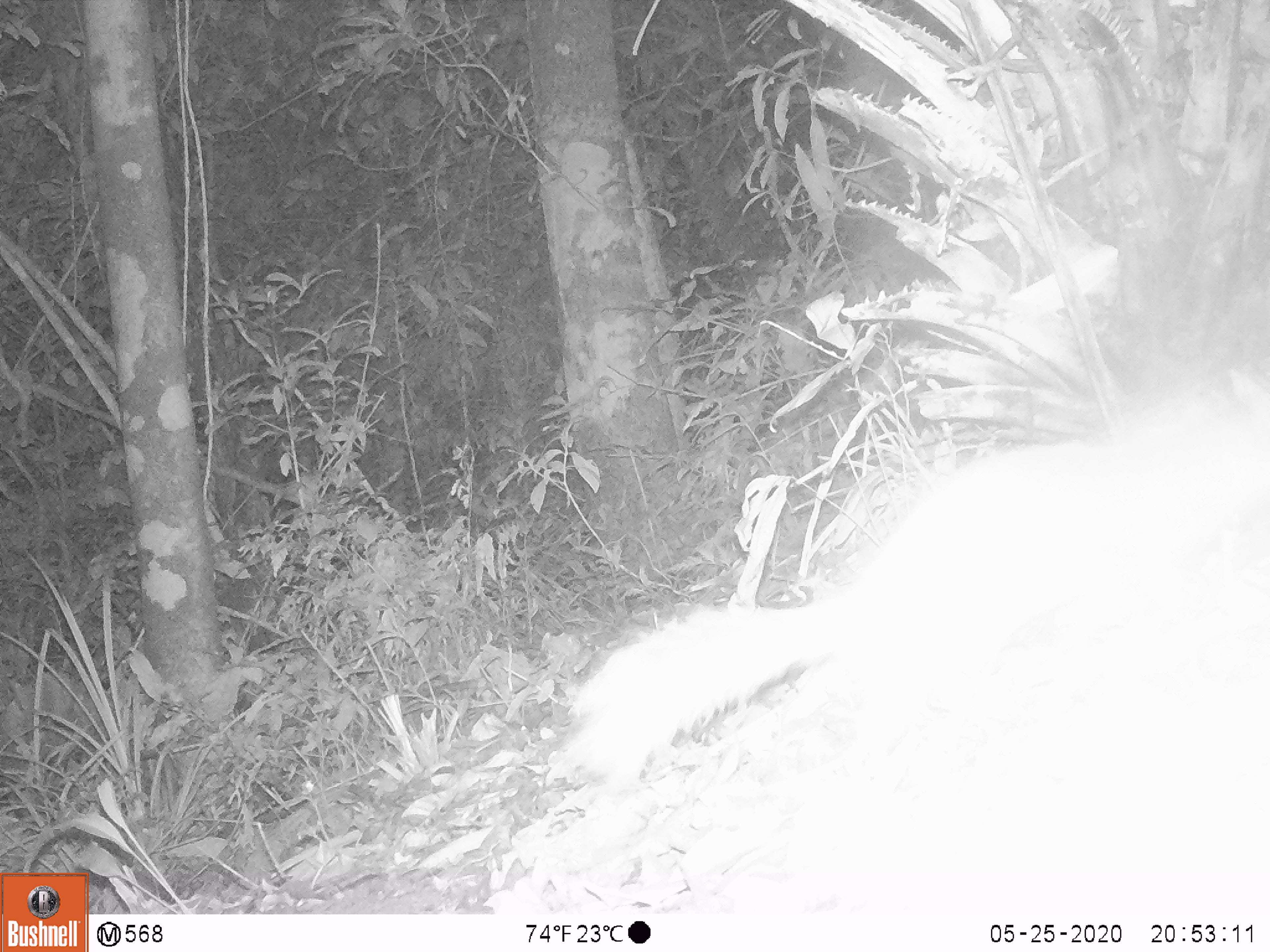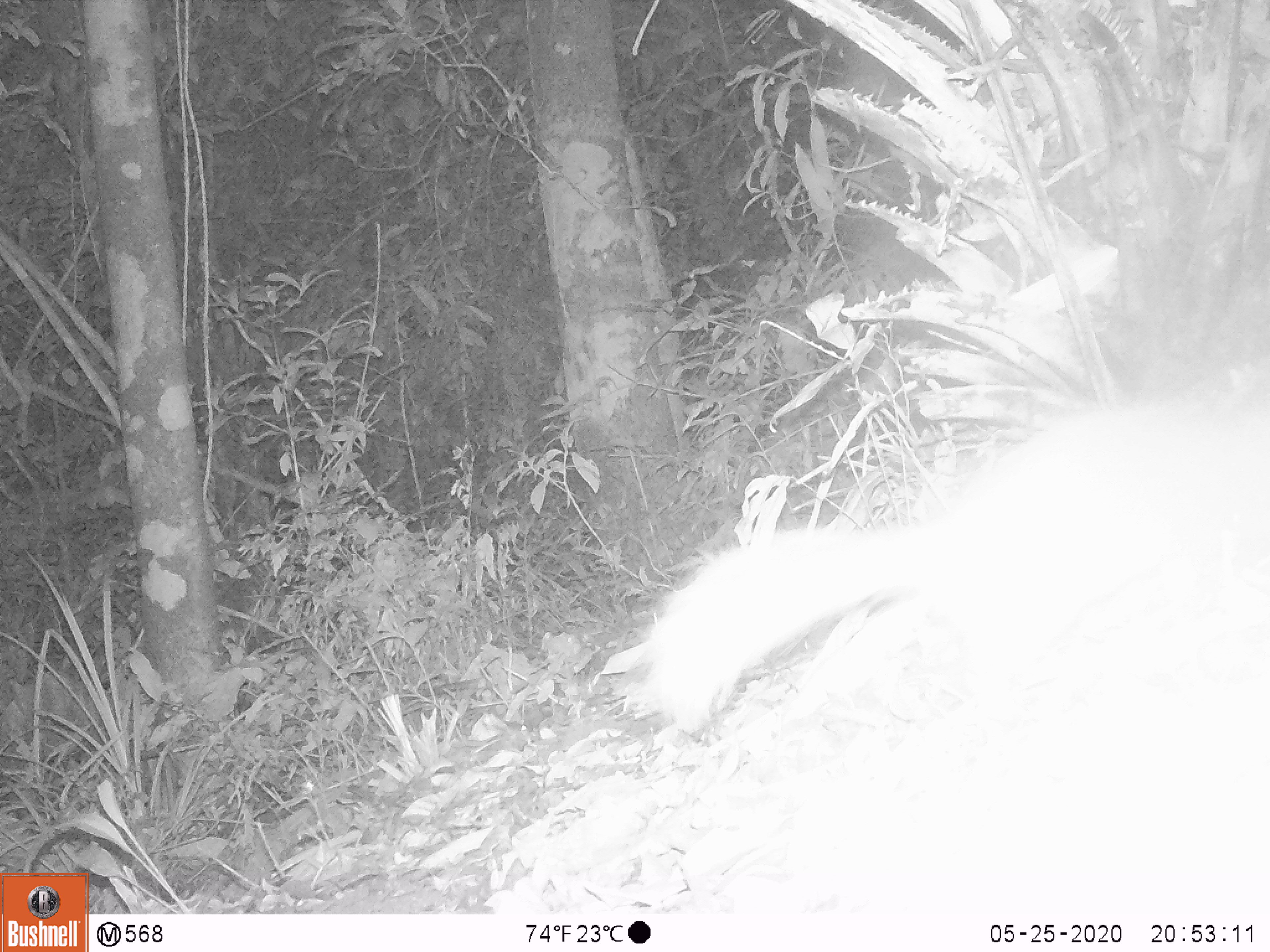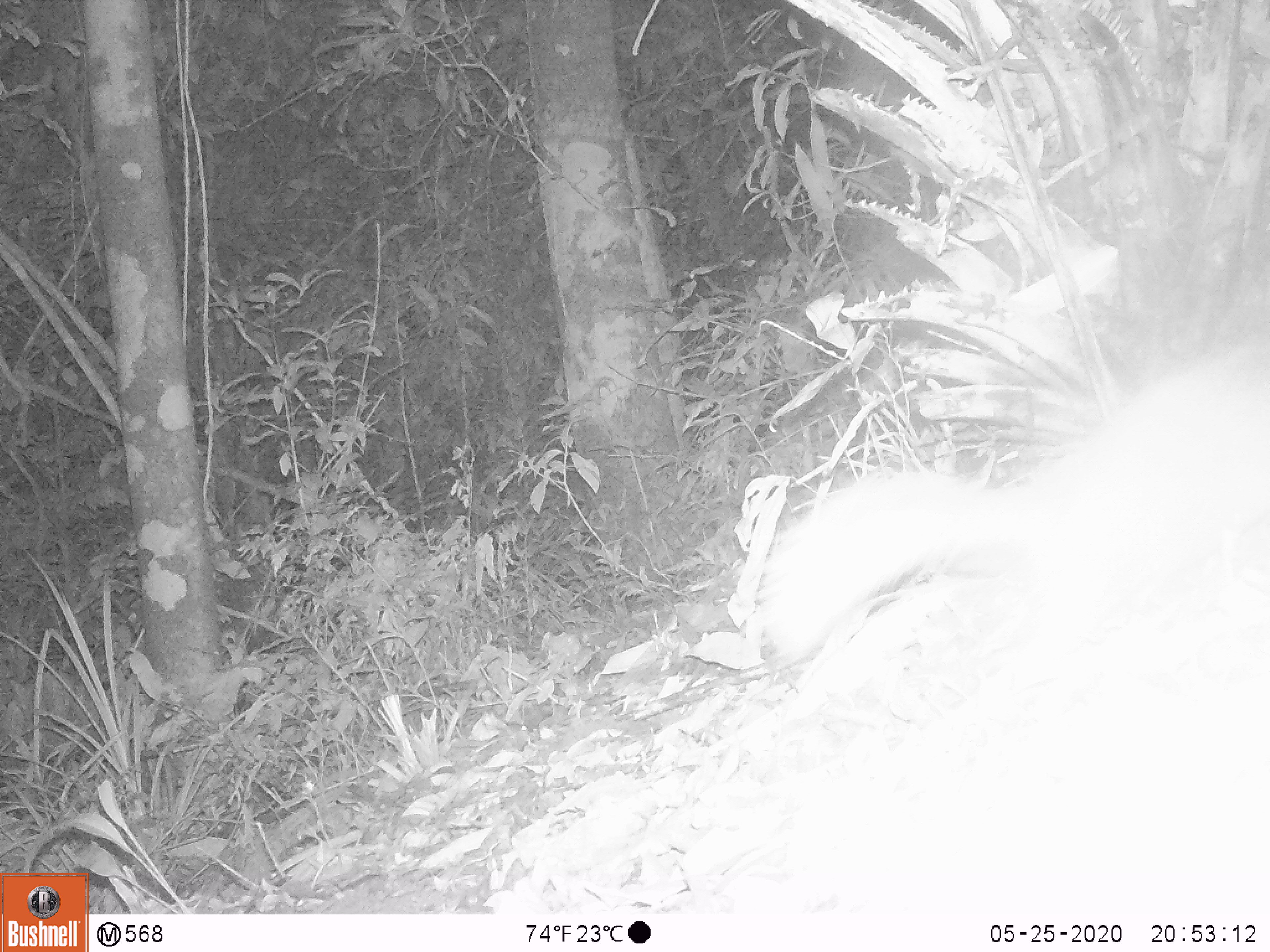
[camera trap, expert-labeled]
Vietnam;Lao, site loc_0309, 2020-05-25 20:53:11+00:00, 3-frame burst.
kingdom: Animalia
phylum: Chordata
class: Mammalia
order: Carnivora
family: Mustelidae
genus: Melogale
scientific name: Melogale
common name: ferret badger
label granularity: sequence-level